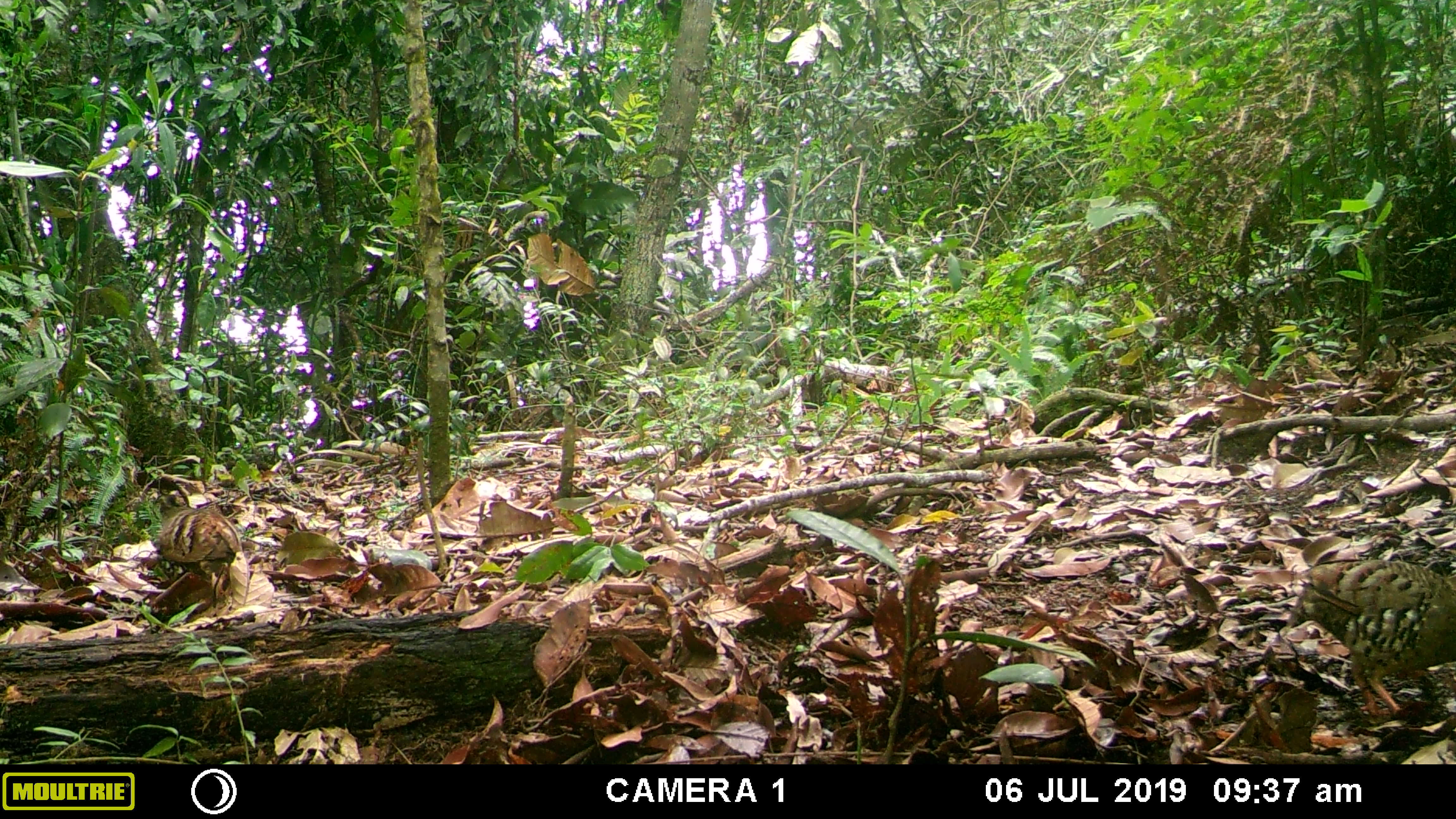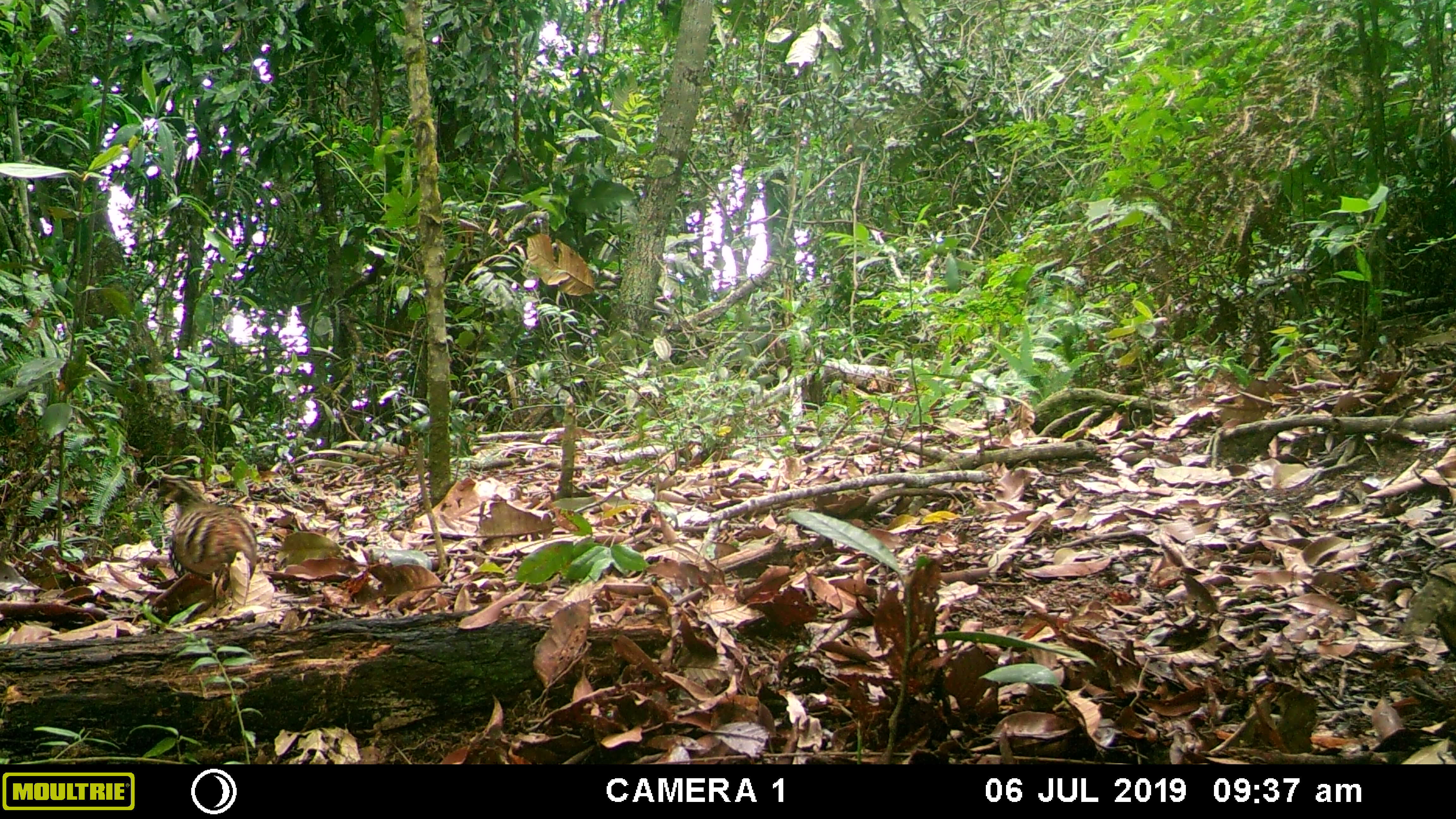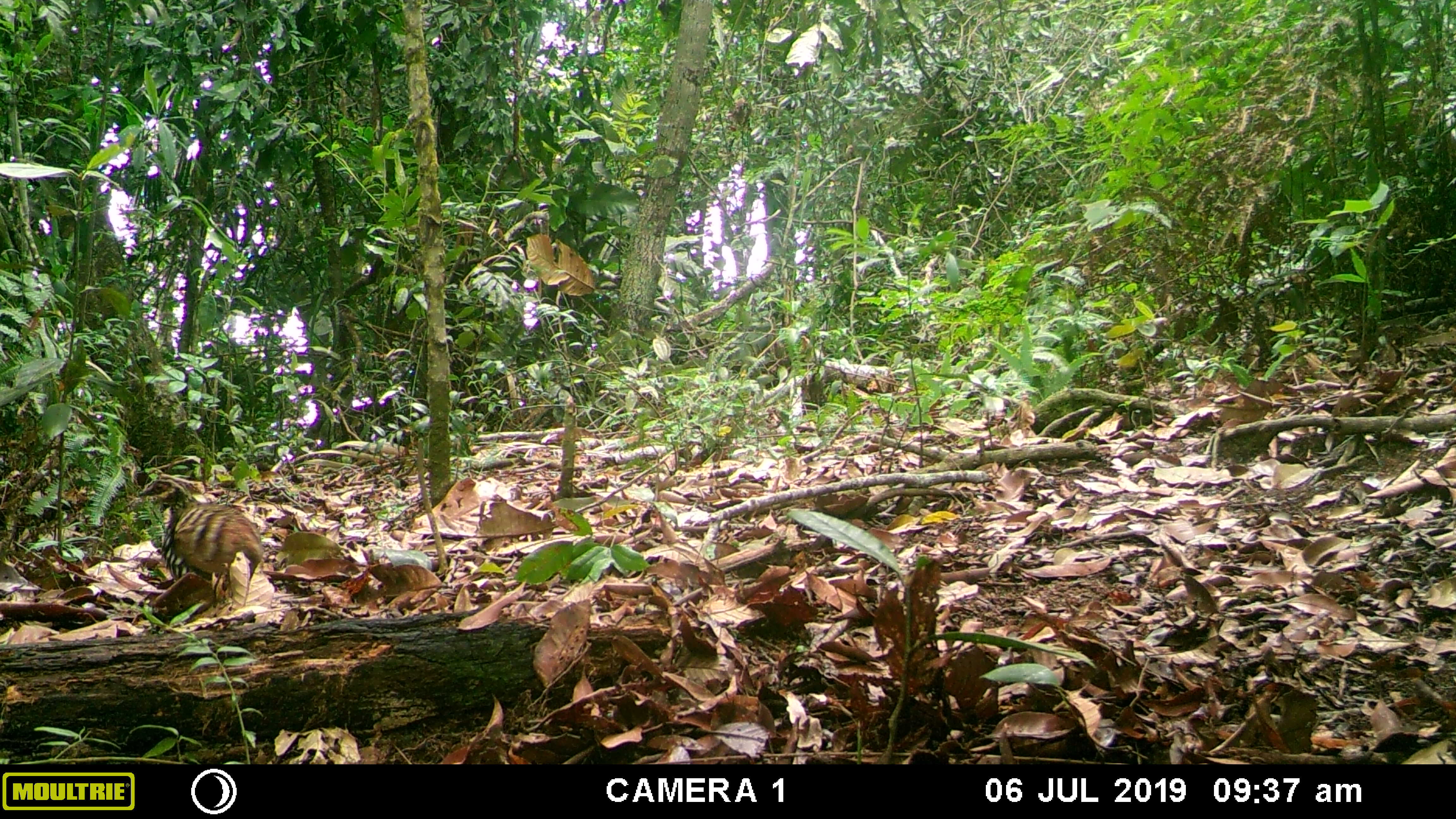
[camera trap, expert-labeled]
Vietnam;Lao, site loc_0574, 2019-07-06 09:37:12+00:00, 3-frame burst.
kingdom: Animalia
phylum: Chordata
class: Aves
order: Galliformes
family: Phasianidae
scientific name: Phasianidae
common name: partridge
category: unidentified partridge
Unidentified partridge (partridge) (Phasianidae). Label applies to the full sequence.